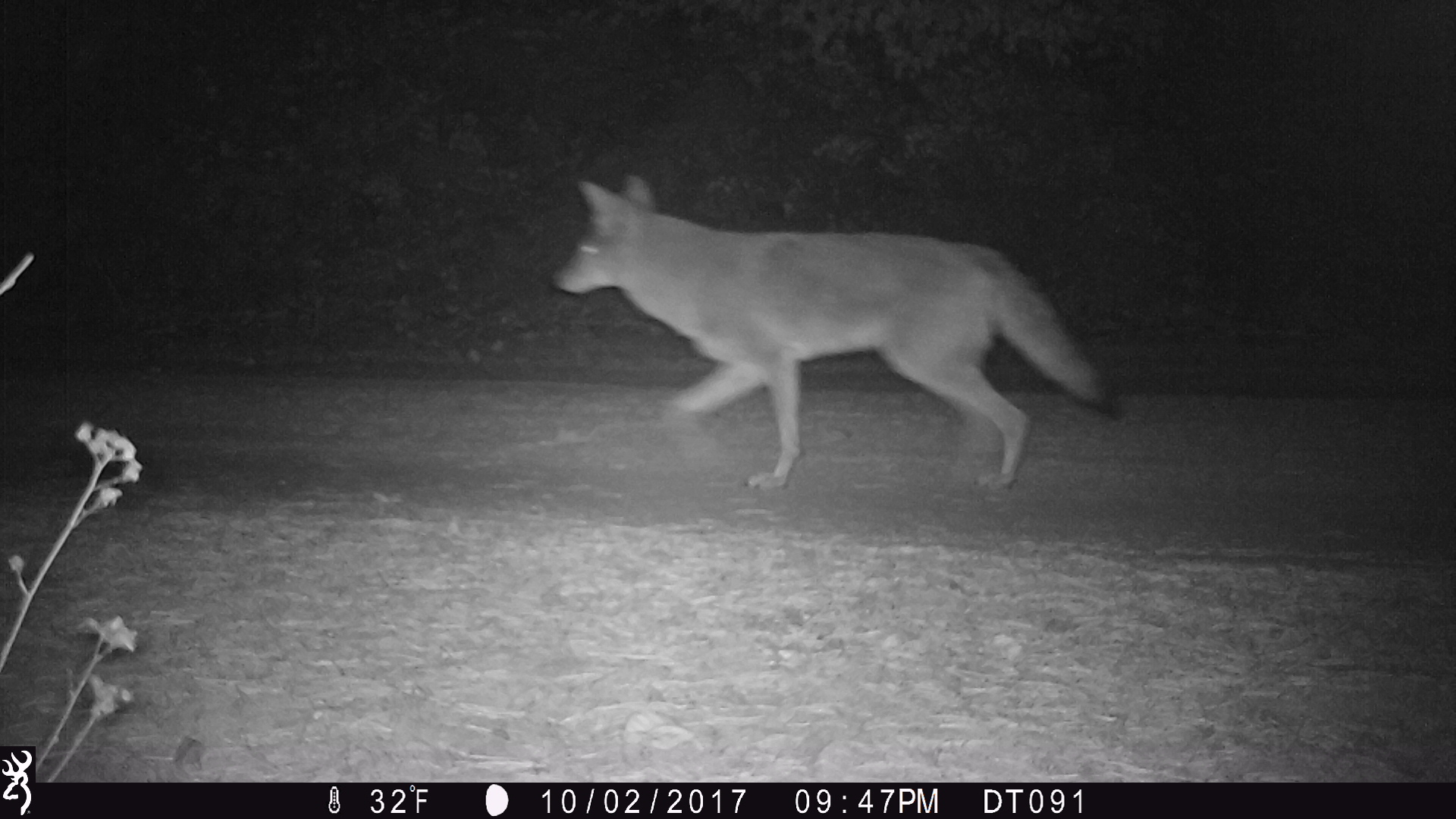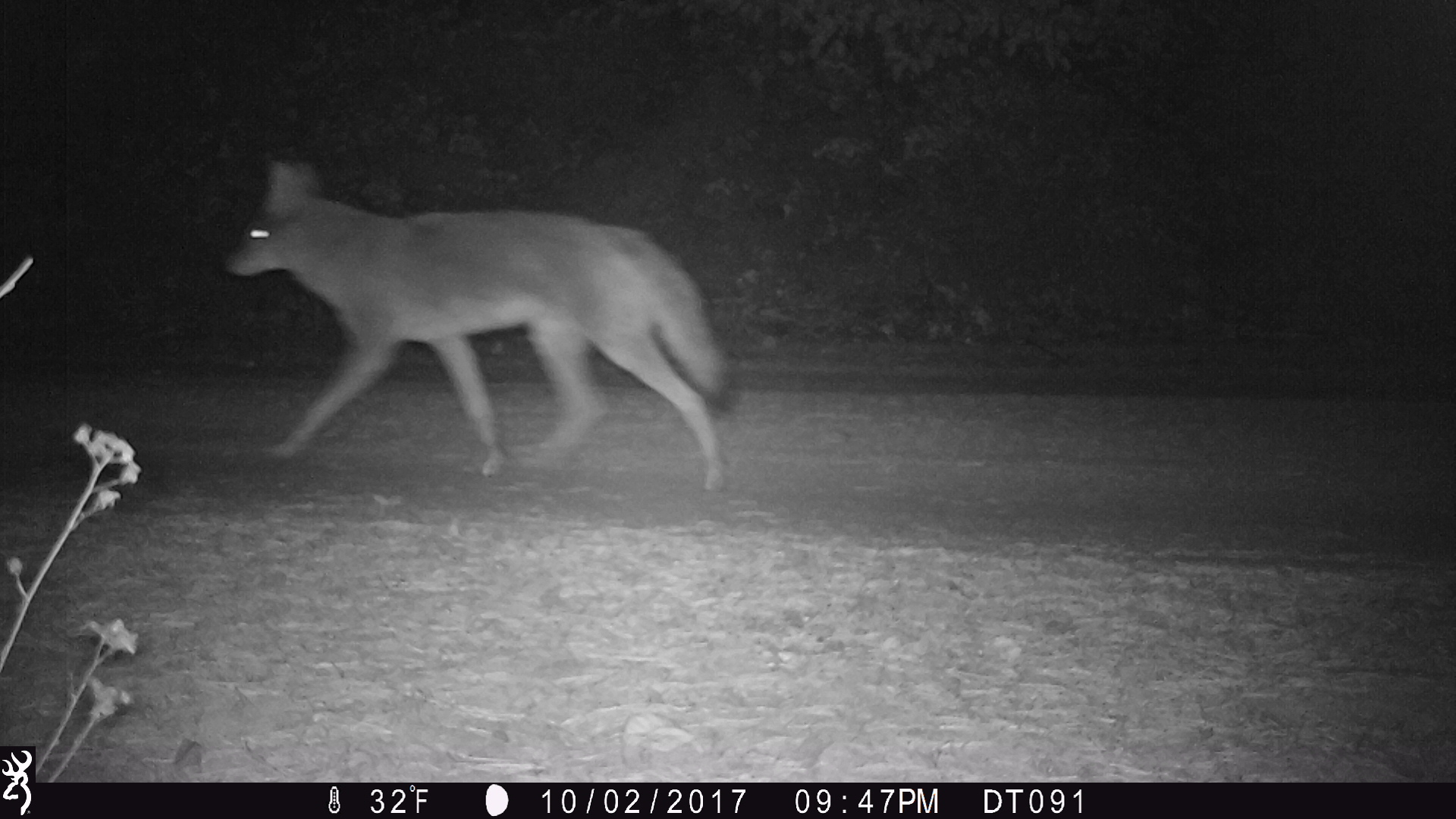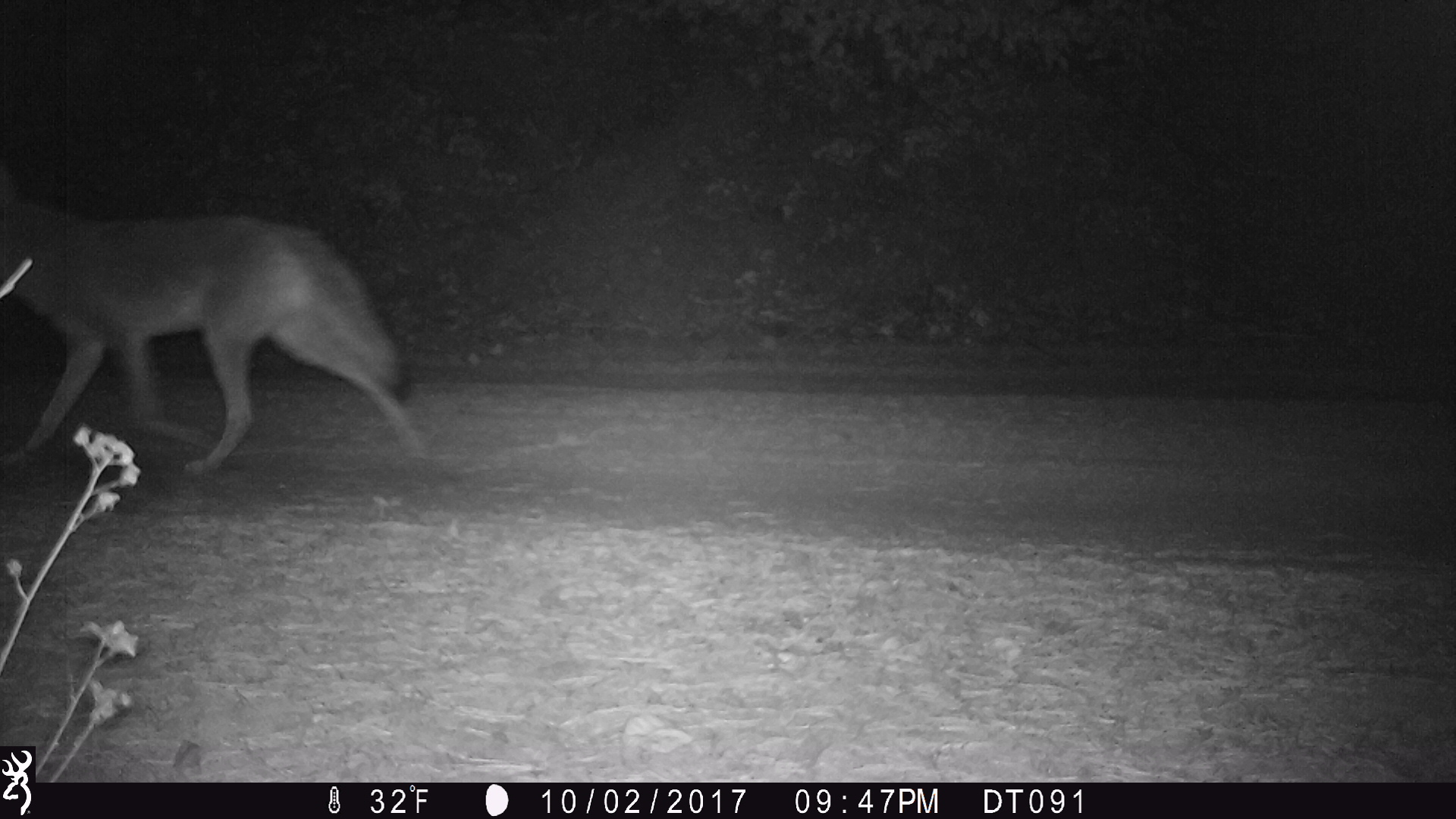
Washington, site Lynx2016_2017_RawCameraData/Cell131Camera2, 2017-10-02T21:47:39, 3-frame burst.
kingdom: Animalia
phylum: Chordata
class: Mammalia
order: Carnivora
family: Canidae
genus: Canis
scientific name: Canis latrans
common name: coyote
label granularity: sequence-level